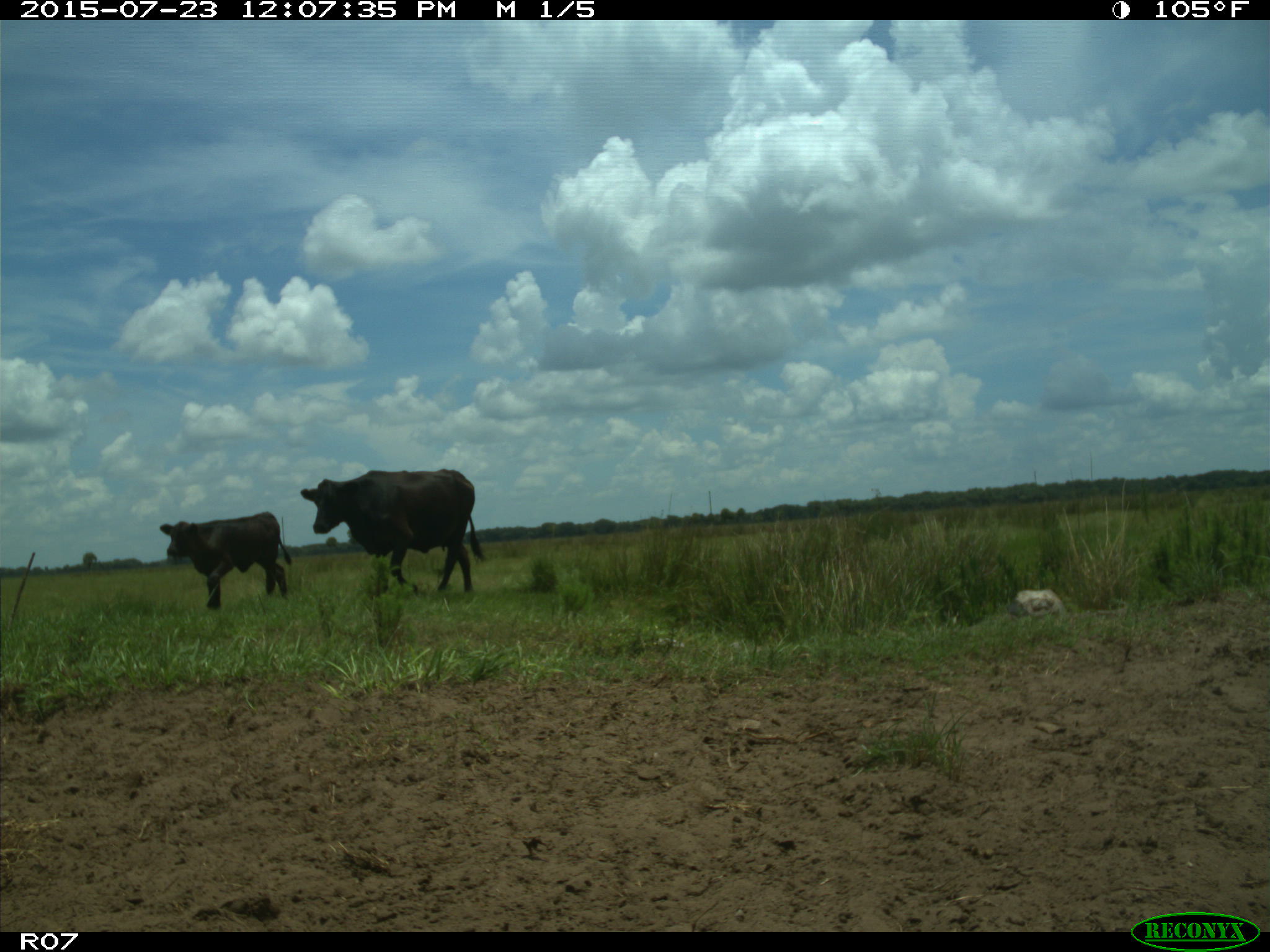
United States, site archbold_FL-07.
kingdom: Animalia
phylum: Chordata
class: Mammalia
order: Artiodactyla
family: Bovidae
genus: Bos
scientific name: Bos taurus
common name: domestic cow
Bos taurus (domestic cow).